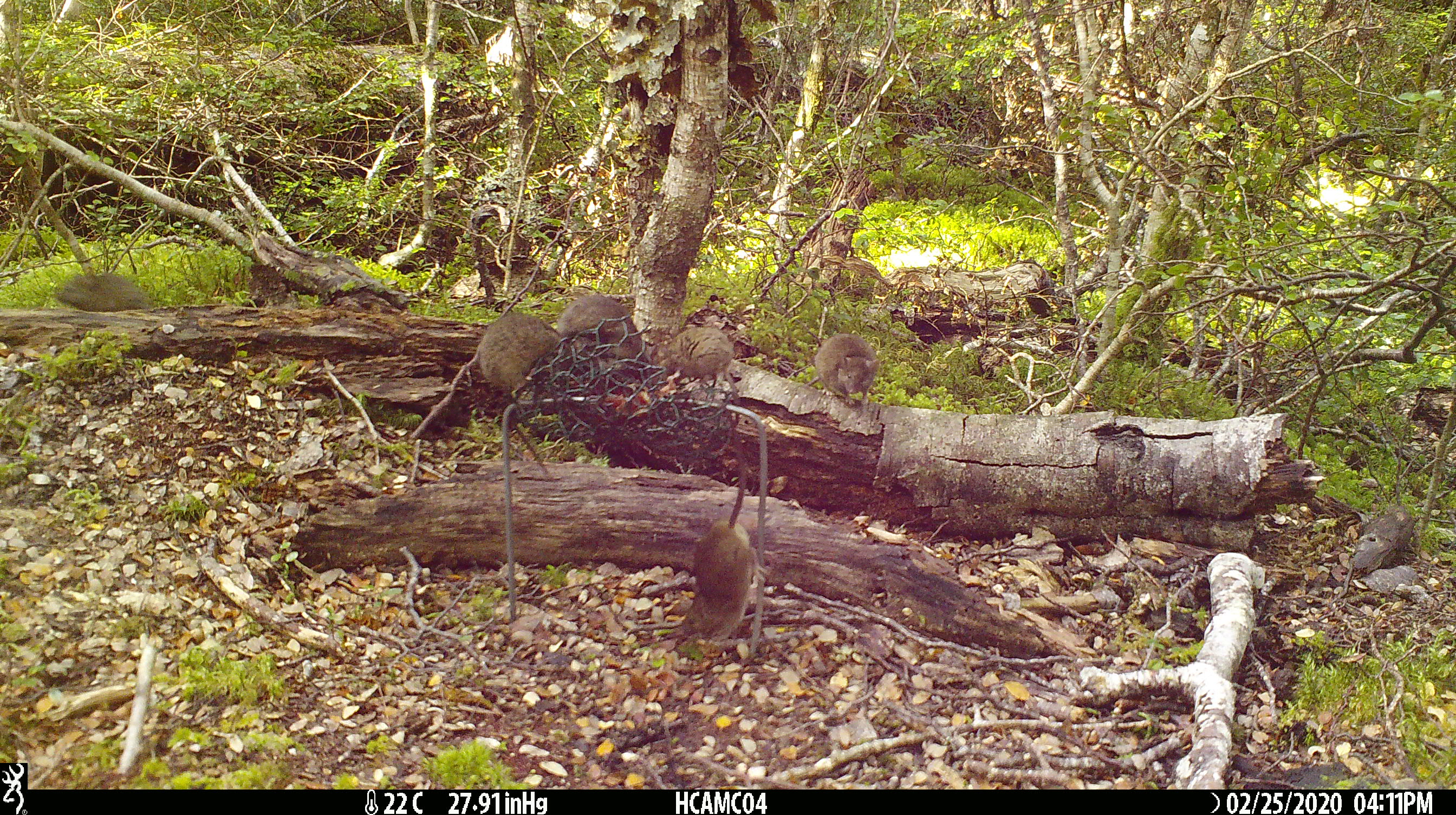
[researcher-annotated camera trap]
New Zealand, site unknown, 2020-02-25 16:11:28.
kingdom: Animalia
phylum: Chordata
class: Mammalia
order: Rodentia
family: Muridae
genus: Mus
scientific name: Mus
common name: mouse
Mouse (Mus).